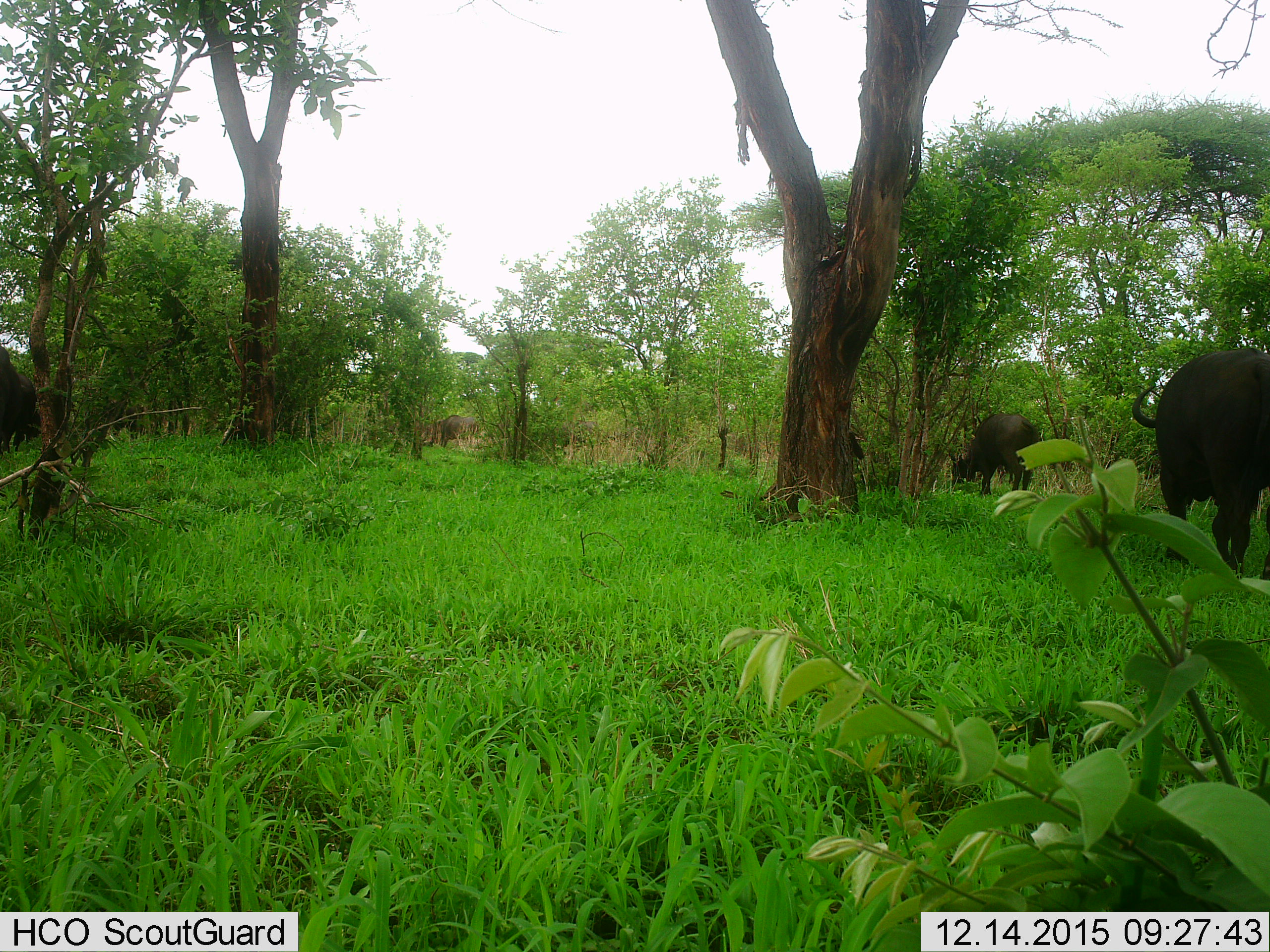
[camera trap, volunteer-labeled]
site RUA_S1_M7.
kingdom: Animalia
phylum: Chordata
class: Mammalia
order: Artiodactyla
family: Bovidae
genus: Syncerus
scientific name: Syncerus caffer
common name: african buffalo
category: buffalo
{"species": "buffalo (african buffalo) (Syncerus caffer)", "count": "5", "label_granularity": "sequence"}